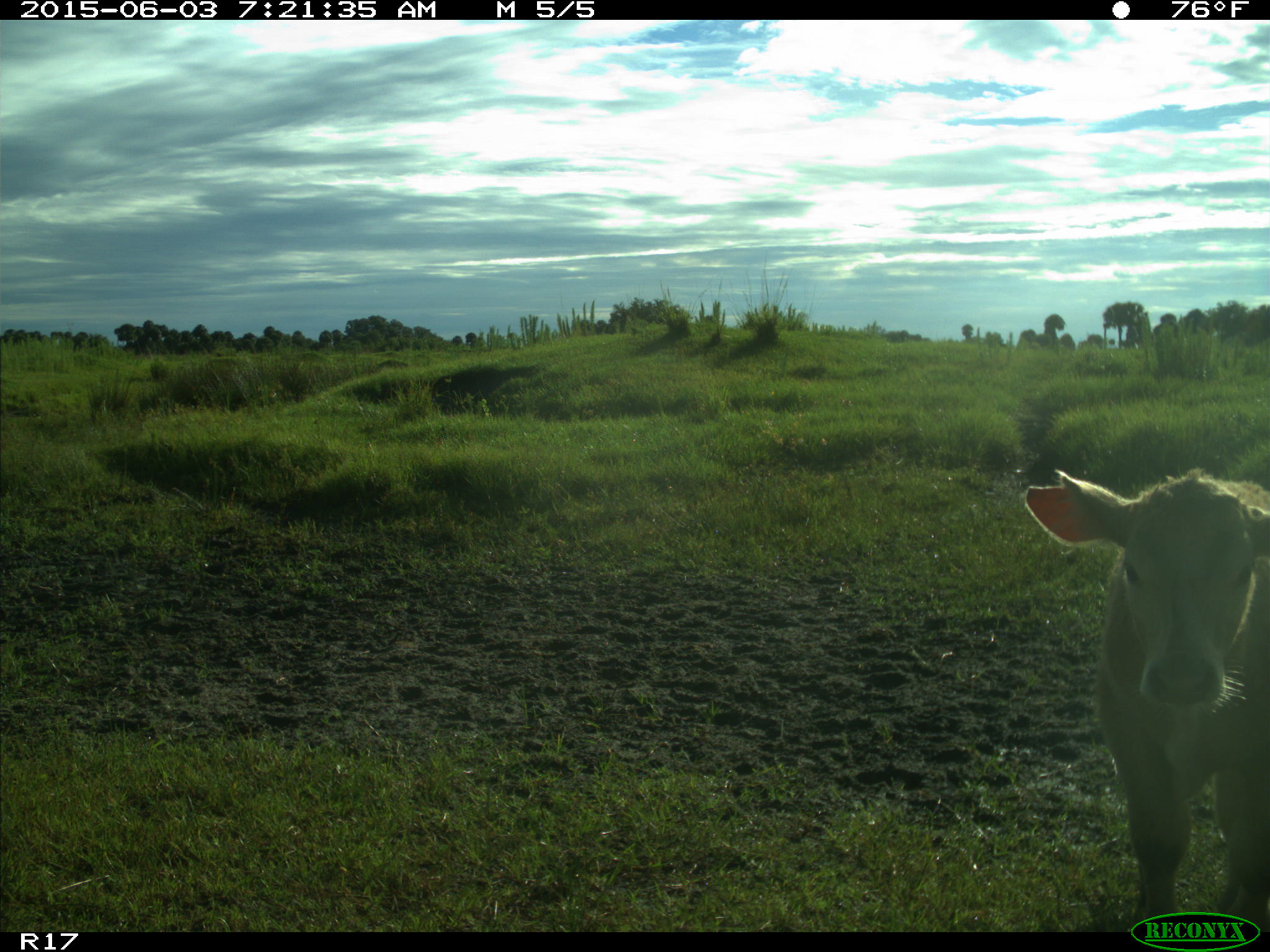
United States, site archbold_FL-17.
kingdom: Animalia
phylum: Chordata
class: Mammalia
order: Artiodactyla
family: Bovidae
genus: Bos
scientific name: Bos taurus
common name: domestic cow